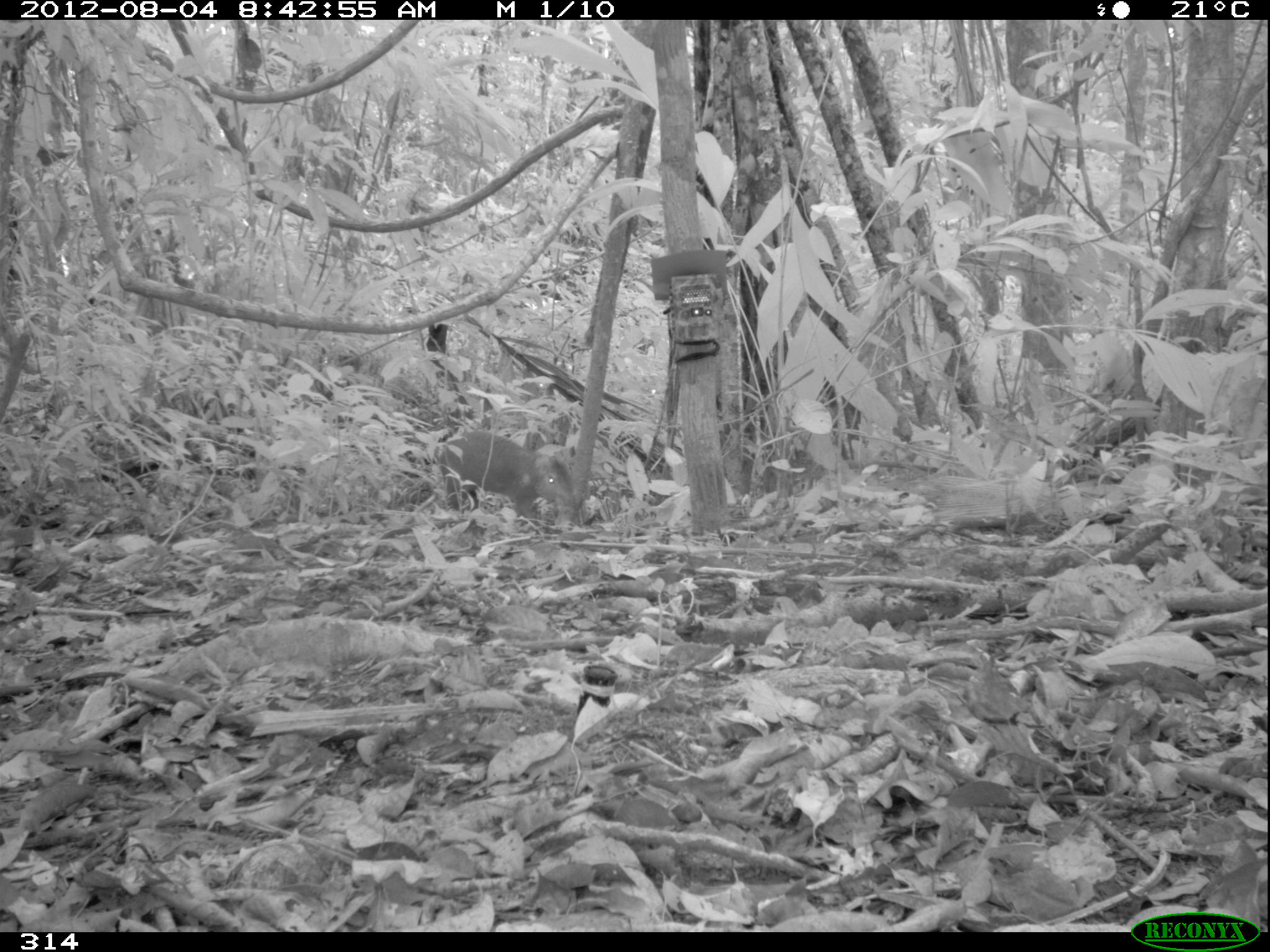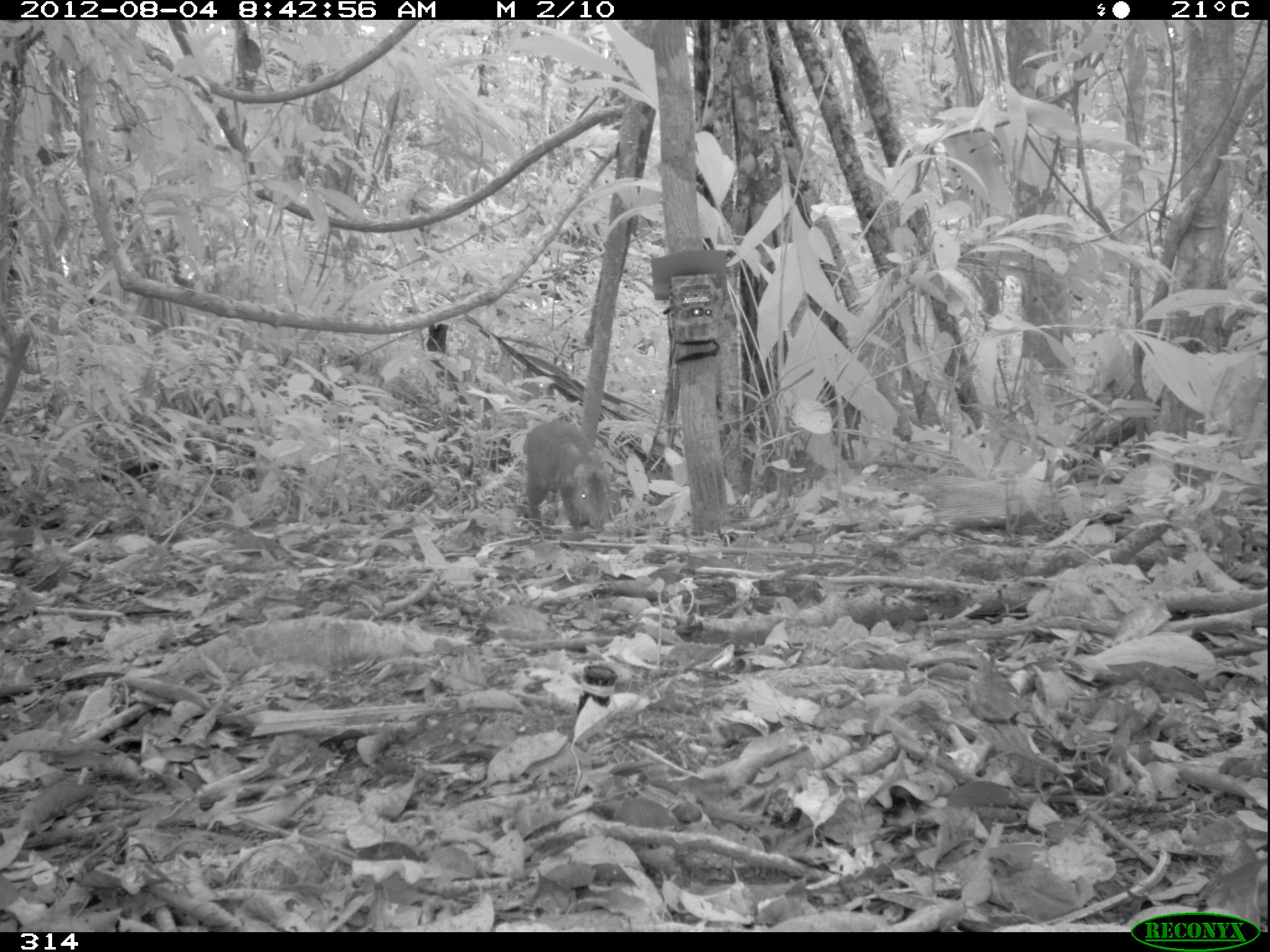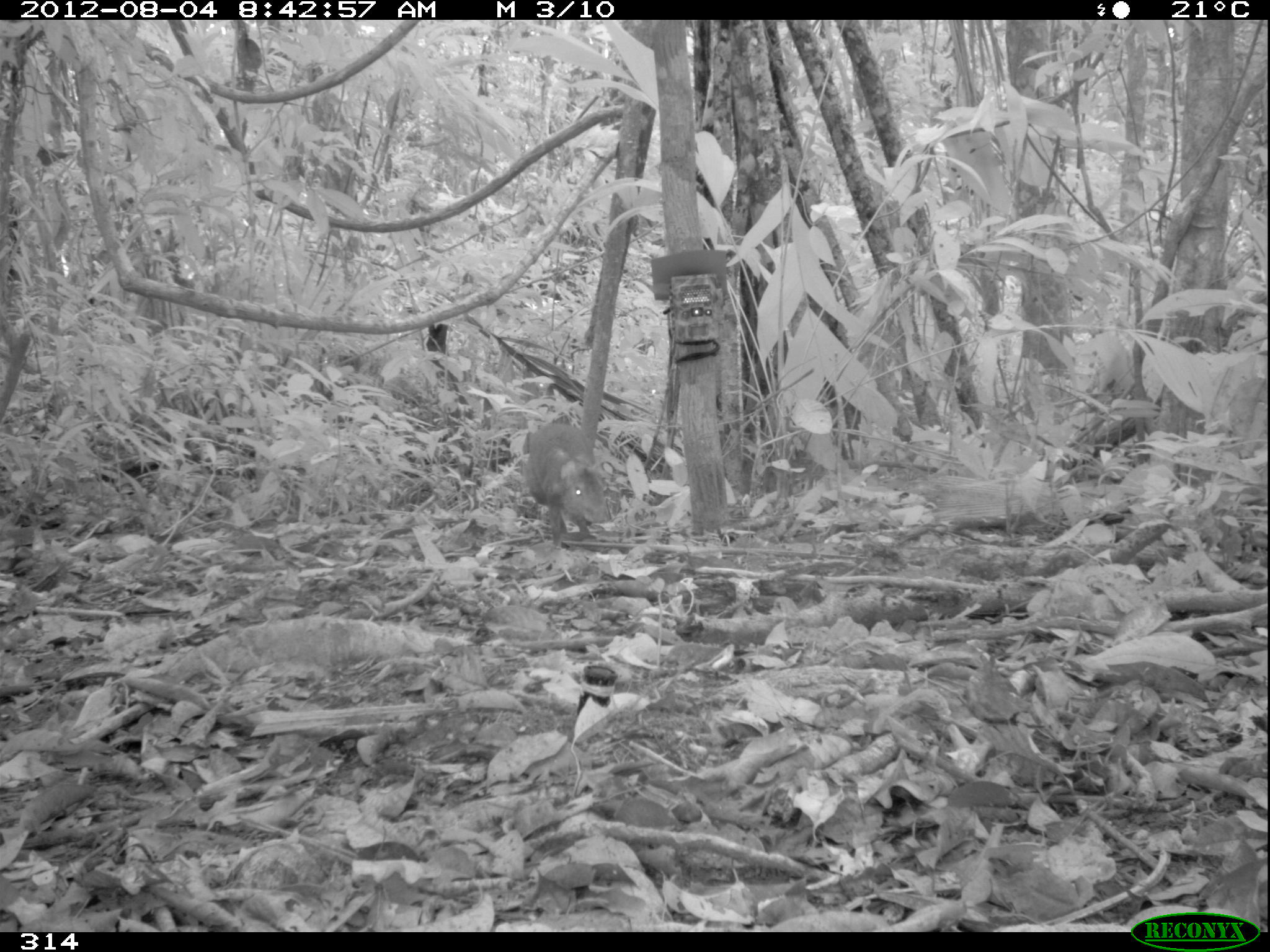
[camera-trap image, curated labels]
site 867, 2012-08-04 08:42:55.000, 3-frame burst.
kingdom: Animalia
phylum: Chordata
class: Mammalia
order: Rodentia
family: Dasyproctidae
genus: Dasyprocta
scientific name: Dasyprocta punctata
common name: central american agouti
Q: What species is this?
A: Dasyprocta punctata (central american agouti).